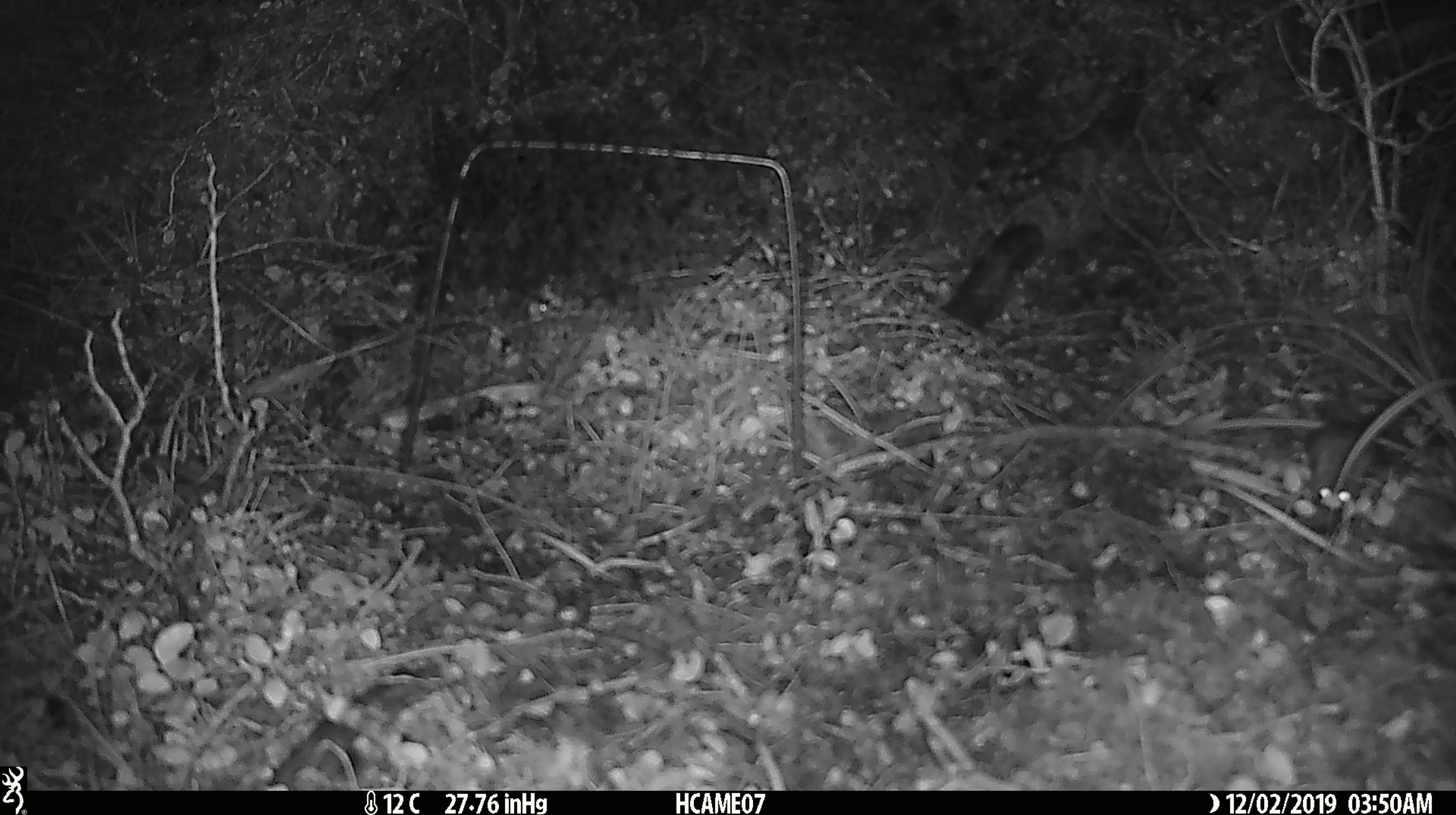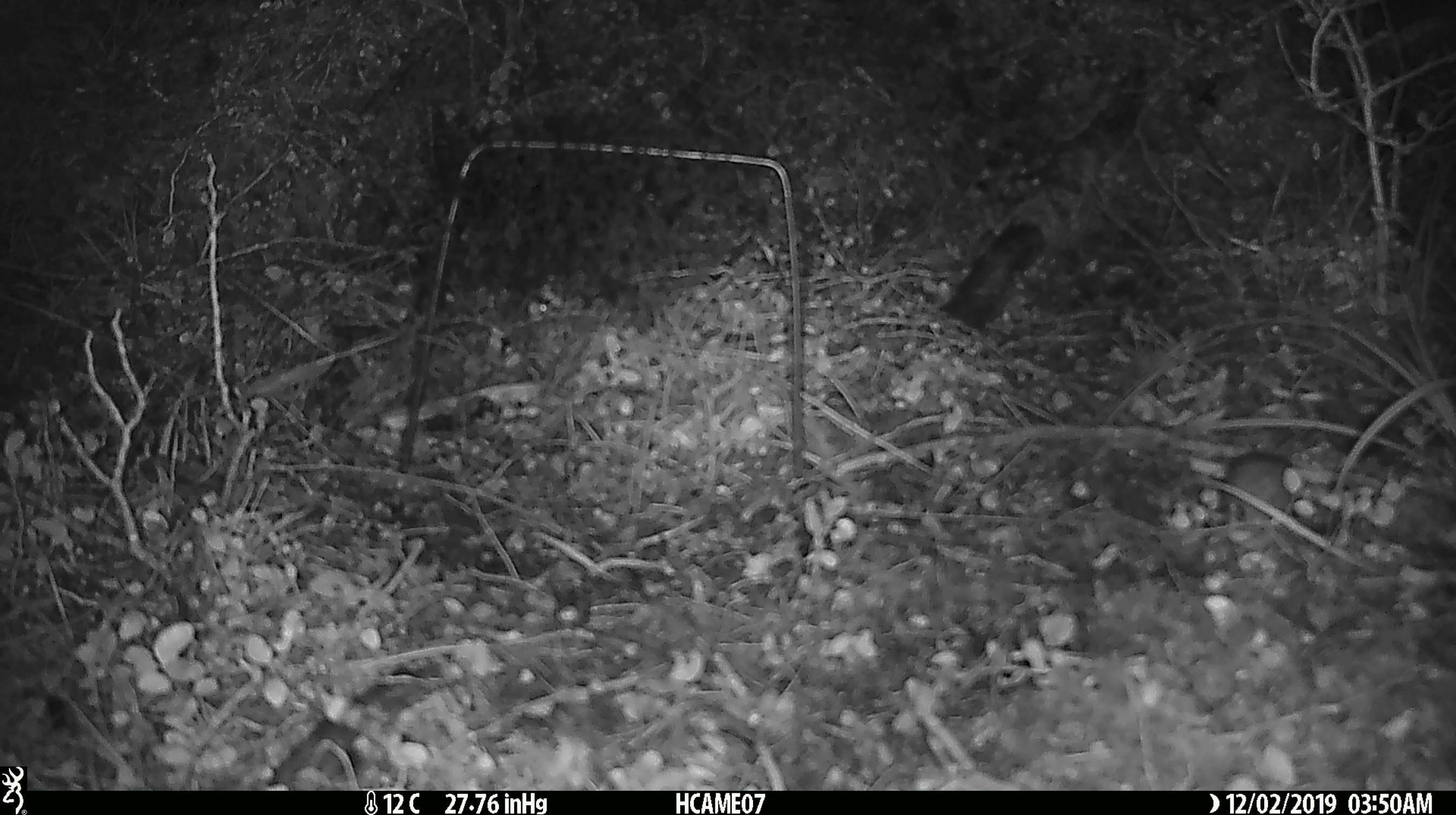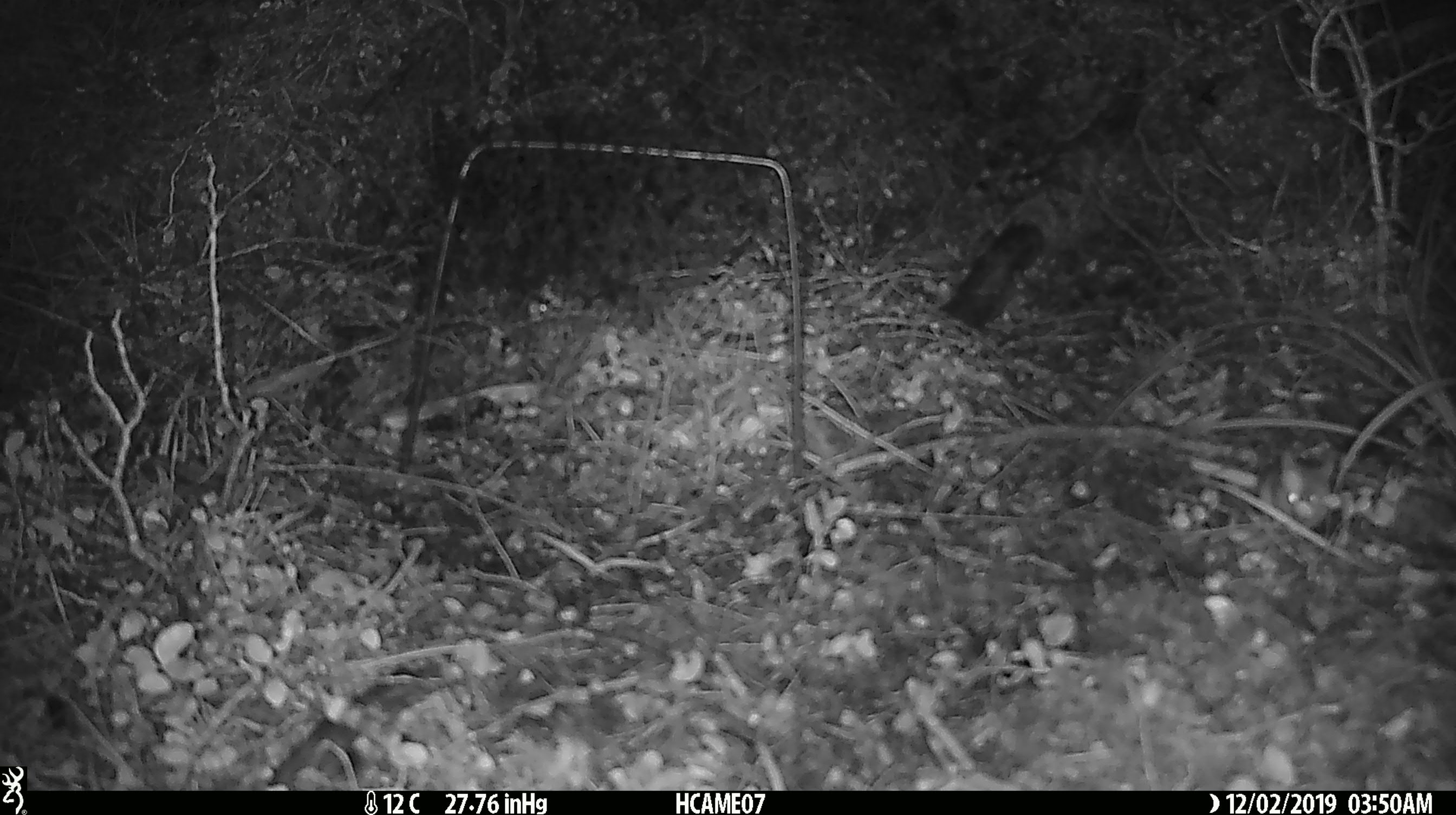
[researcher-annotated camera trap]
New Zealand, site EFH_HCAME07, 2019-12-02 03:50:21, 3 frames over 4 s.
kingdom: Animalia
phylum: Chordata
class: Mammalia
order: Rodentia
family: Muridae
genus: Mus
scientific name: Mus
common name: mouse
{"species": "mouse (Mus)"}